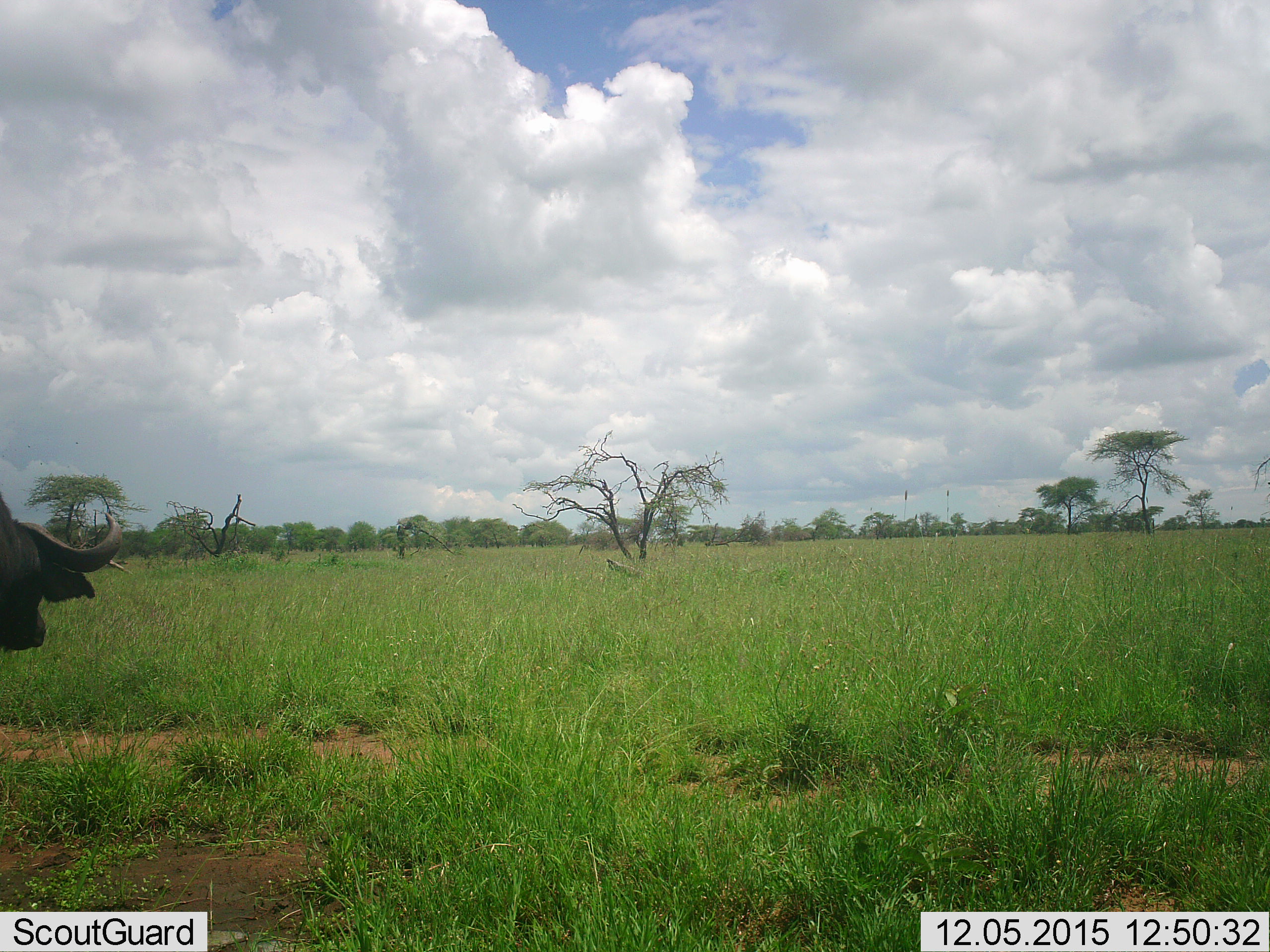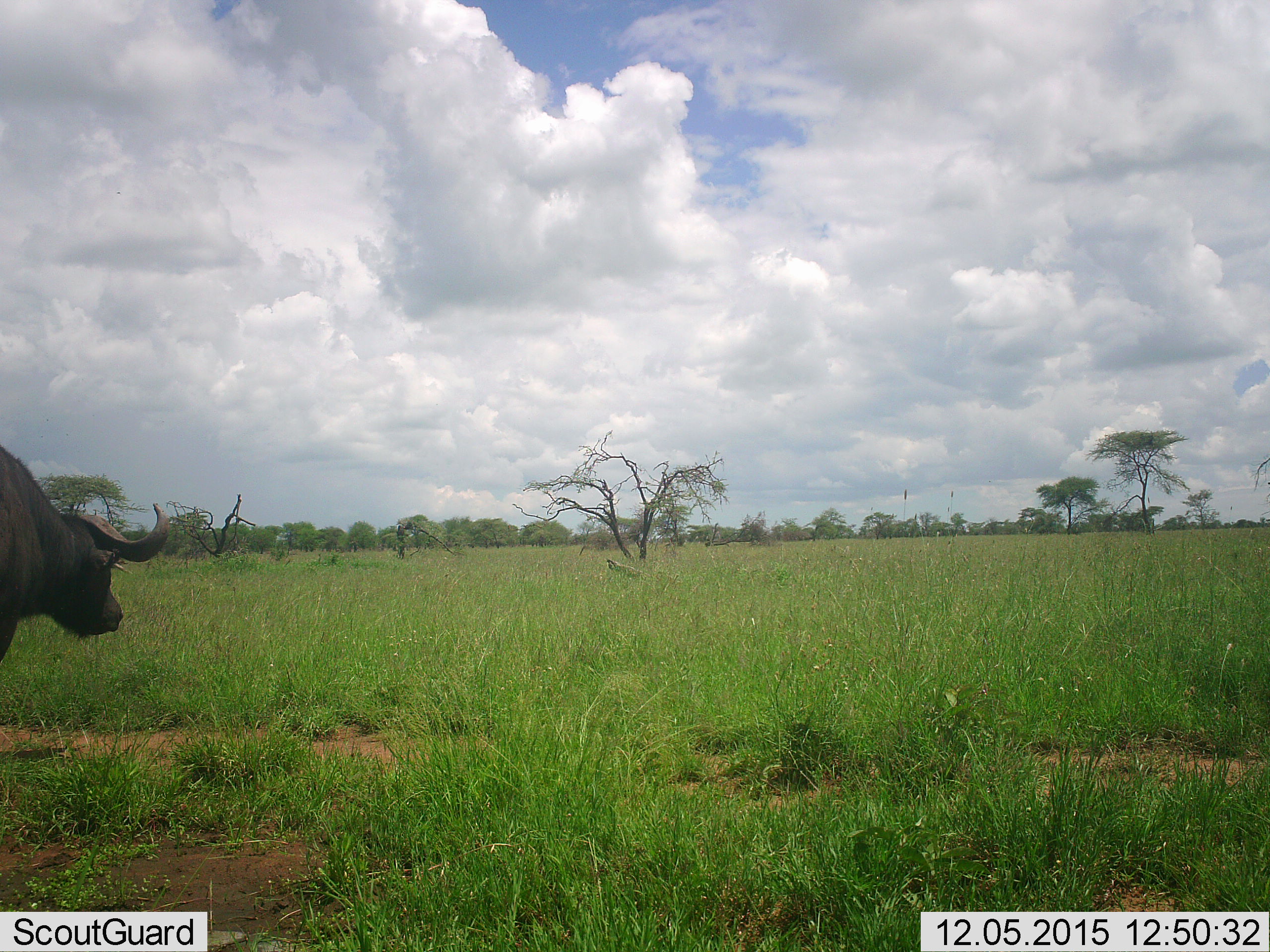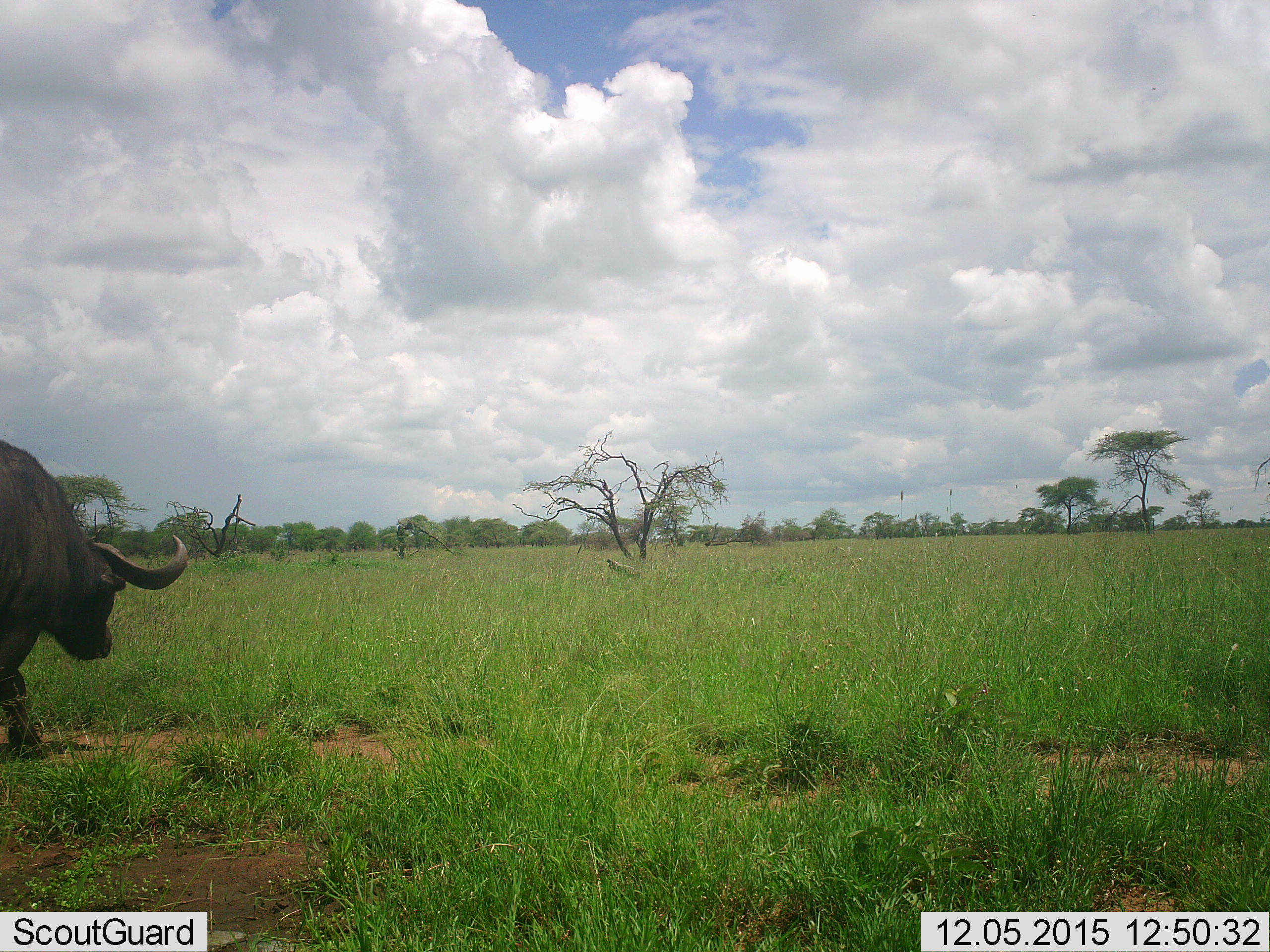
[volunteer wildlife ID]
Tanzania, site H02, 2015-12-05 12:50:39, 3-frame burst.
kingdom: Animalia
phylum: Chordata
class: Mammalia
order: Artiodactyla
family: Bovidae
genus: Syncerus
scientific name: Syncerus caffer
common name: cape buffalo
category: buffalo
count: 1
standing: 10%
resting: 0%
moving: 90%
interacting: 0%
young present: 0%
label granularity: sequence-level